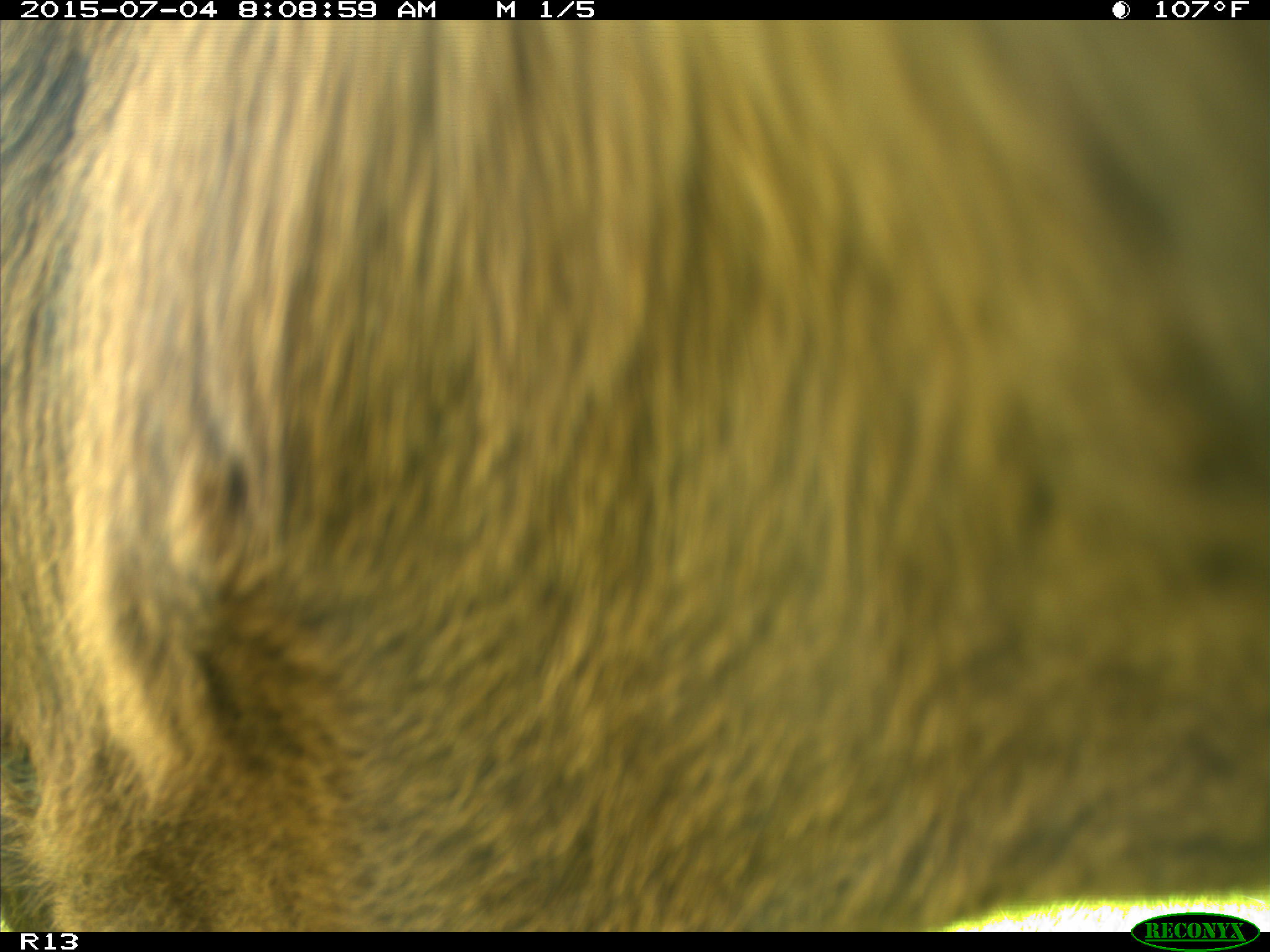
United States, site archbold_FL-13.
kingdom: Animalia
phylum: Chordata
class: Mammalia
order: Artiodactyla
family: Bovidae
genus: Bos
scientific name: Bos taurus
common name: domestic cow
Bos taurus (domestic cow).